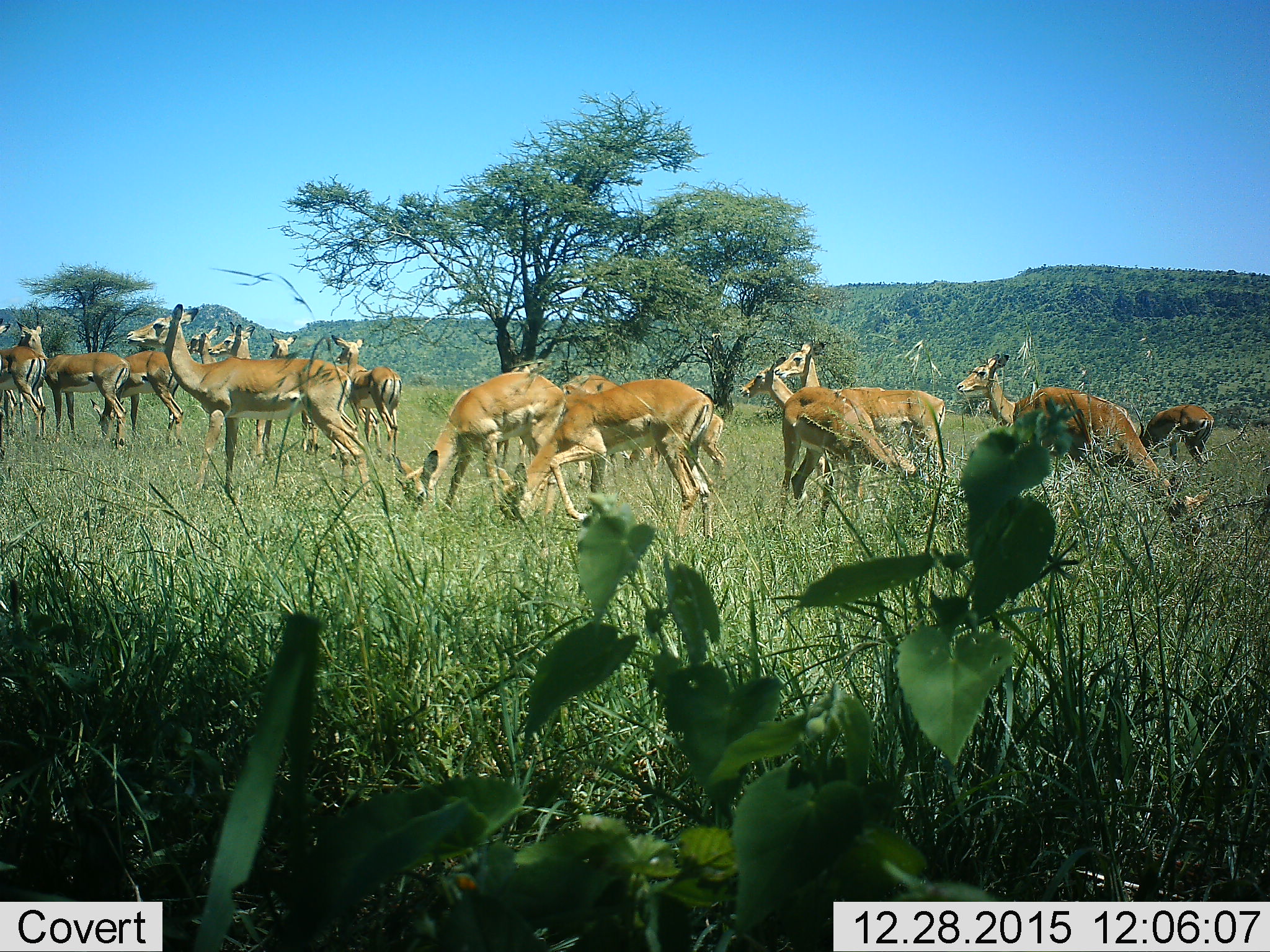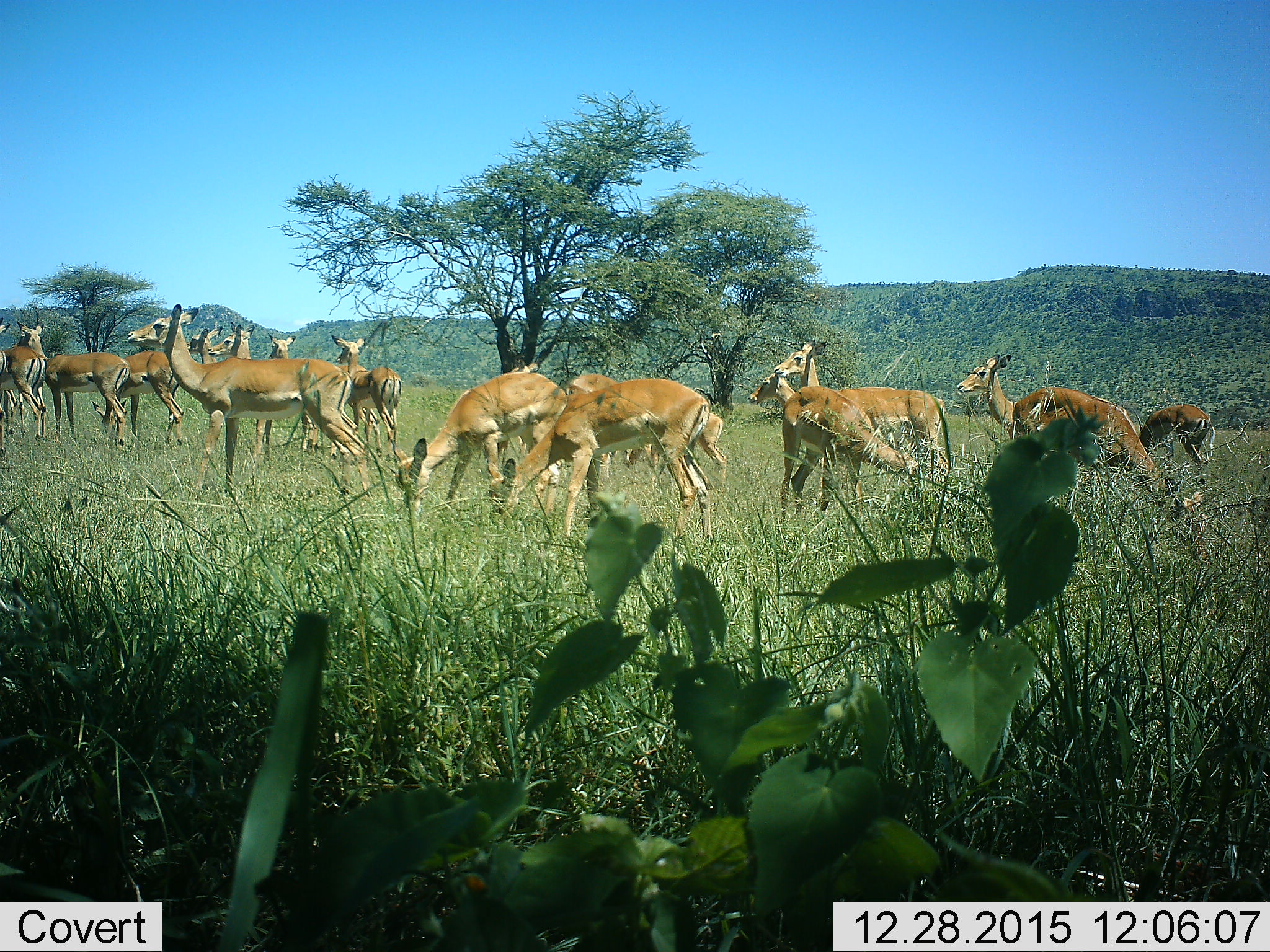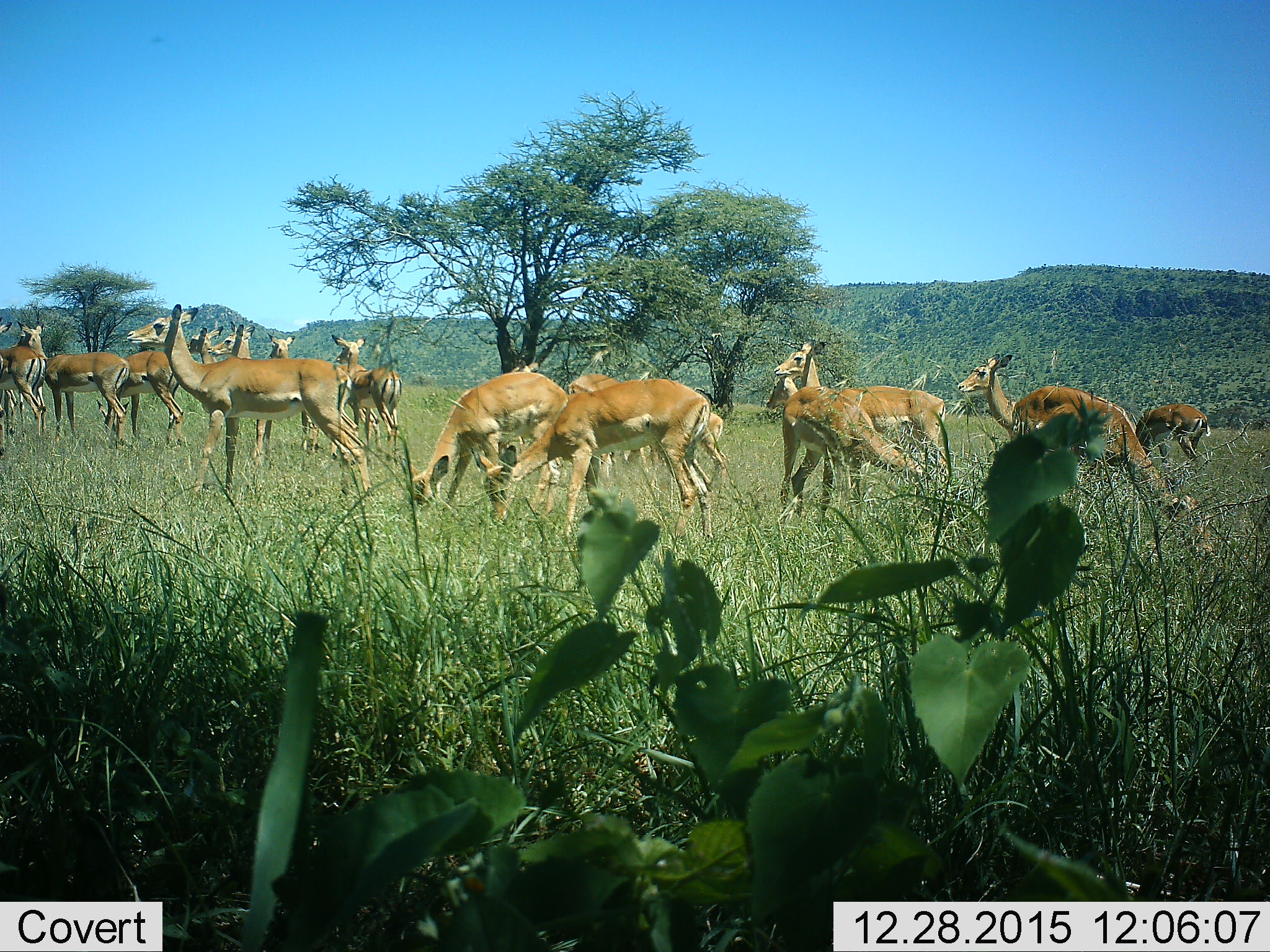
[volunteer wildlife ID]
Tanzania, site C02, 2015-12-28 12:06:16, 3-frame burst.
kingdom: Animalia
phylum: Chordata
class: Mammalia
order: Artiodactyla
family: Bovidae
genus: Nanger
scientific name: Nanger granti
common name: grant's gazelle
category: gazellegrants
Gazellegrants (grant's gazelle) (Nanger granti), count 11-50. Behavior (volunteer vote fractions): standing 89%, resting 0%, moving 22%, interacting 0%. Young present (vote fraction): 0%. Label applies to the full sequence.